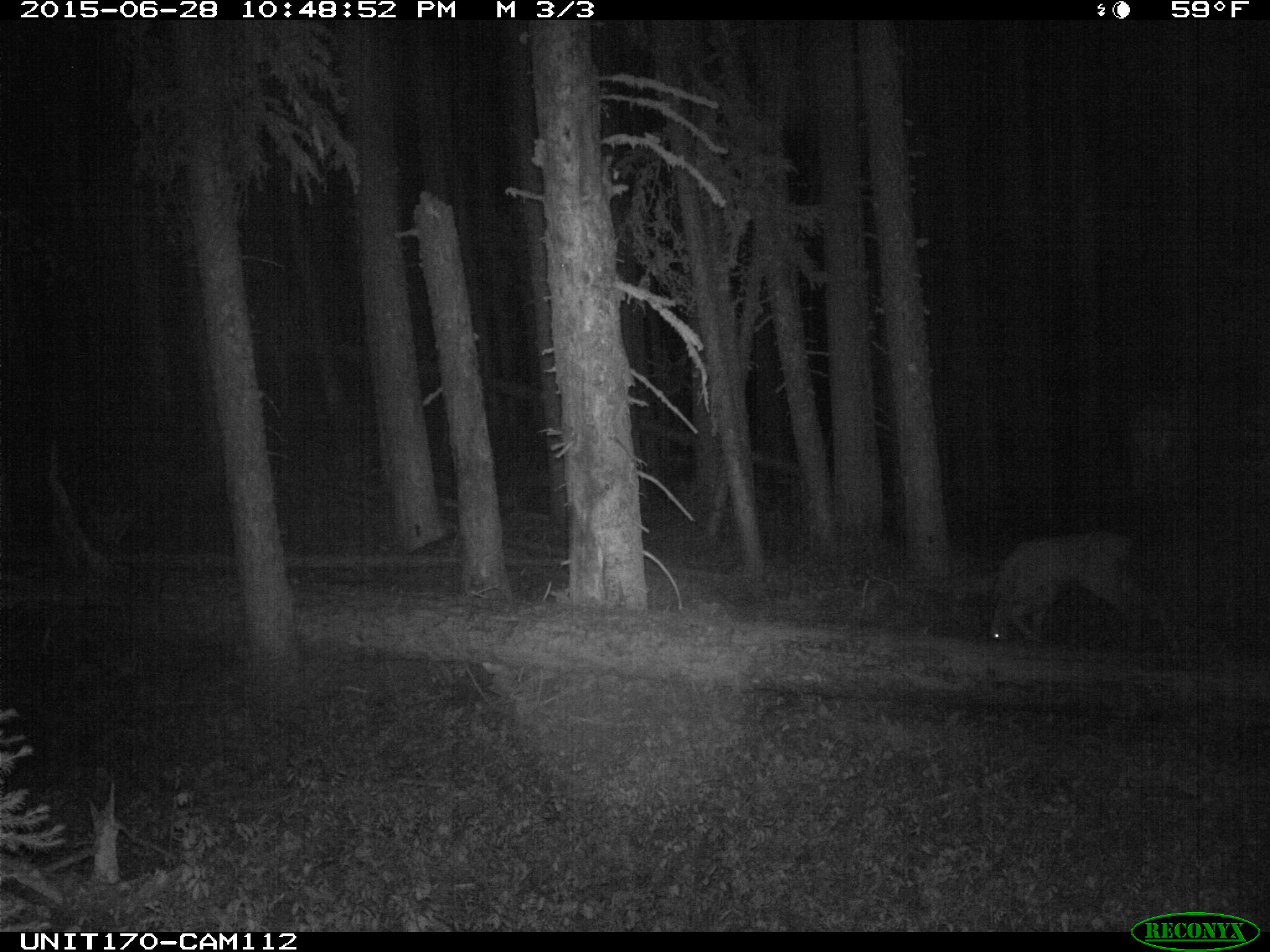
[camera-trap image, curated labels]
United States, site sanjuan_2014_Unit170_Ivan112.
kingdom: Animalia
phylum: Chordata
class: Mammalia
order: Artiodactyla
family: Cervidae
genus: Cervus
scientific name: Cervus elaphus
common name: red deer